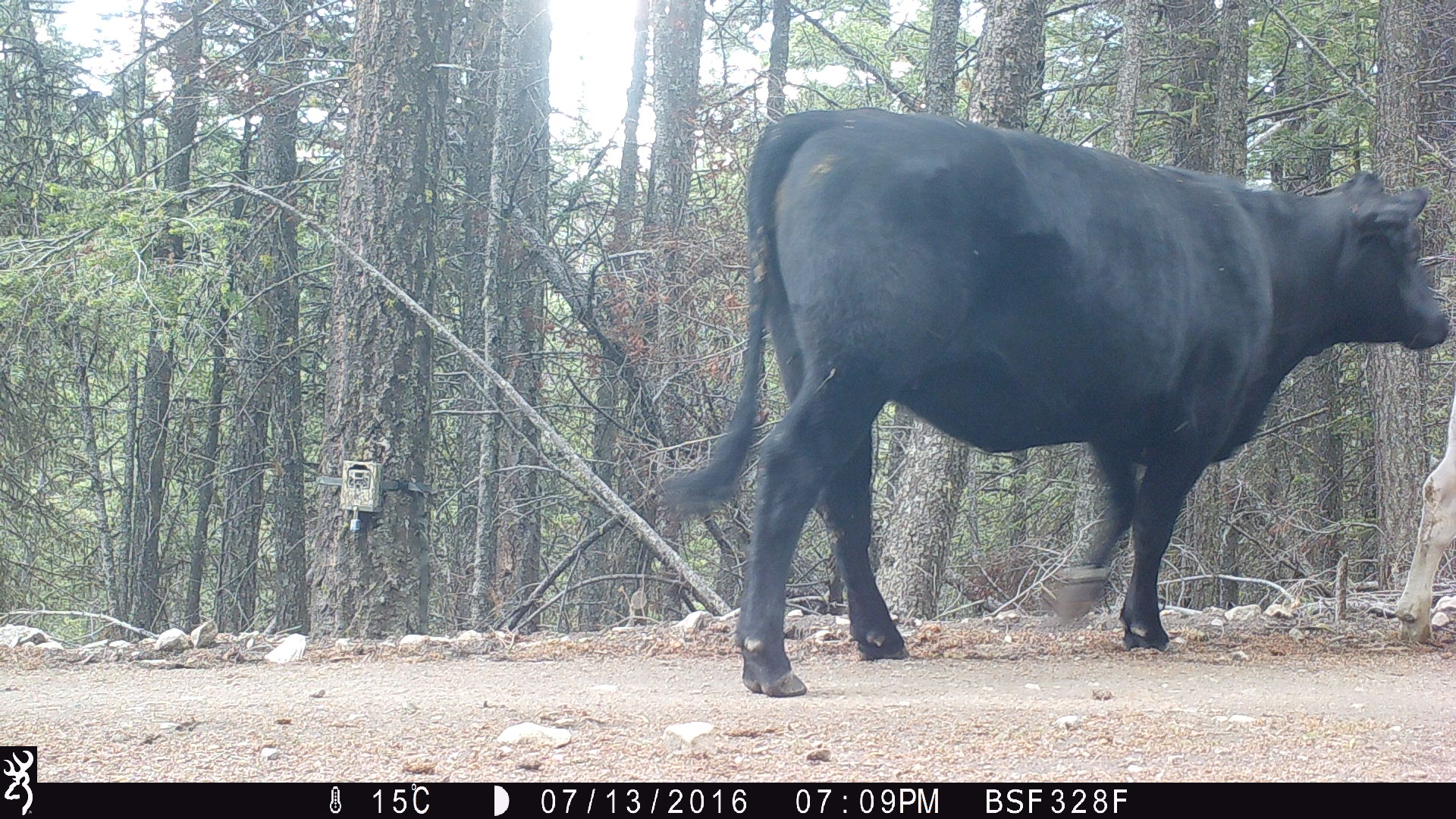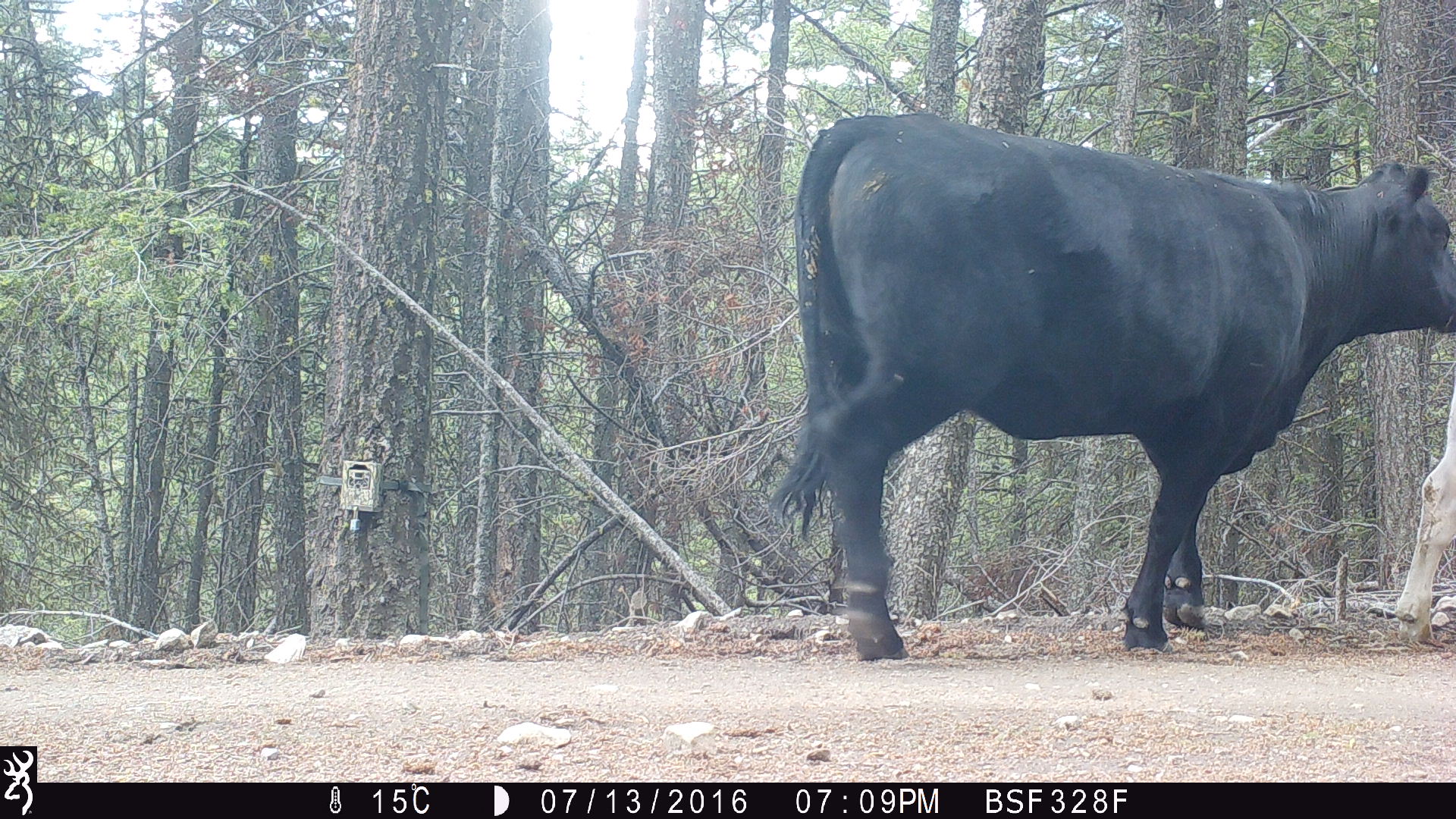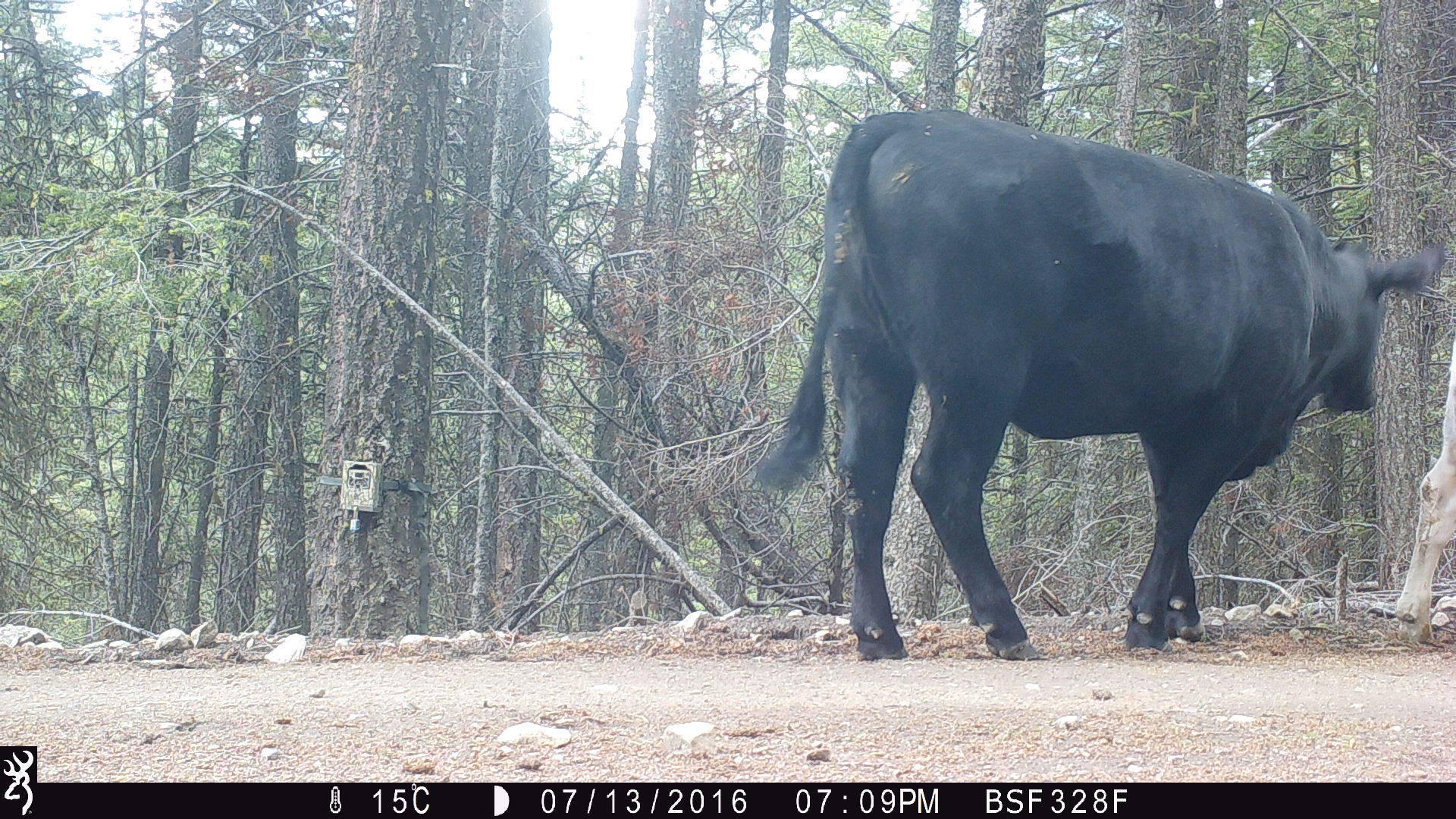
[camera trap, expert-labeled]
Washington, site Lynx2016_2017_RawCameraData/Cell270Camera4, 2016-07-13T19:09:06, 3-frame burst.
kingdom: Animalia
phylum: Chordata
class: Mammalia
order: Artiodactyla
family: Bovidae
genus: Bos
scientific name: Bos taurus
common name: domestic cattle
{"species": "domestic cattle (Bos taurus)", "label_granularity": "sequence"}